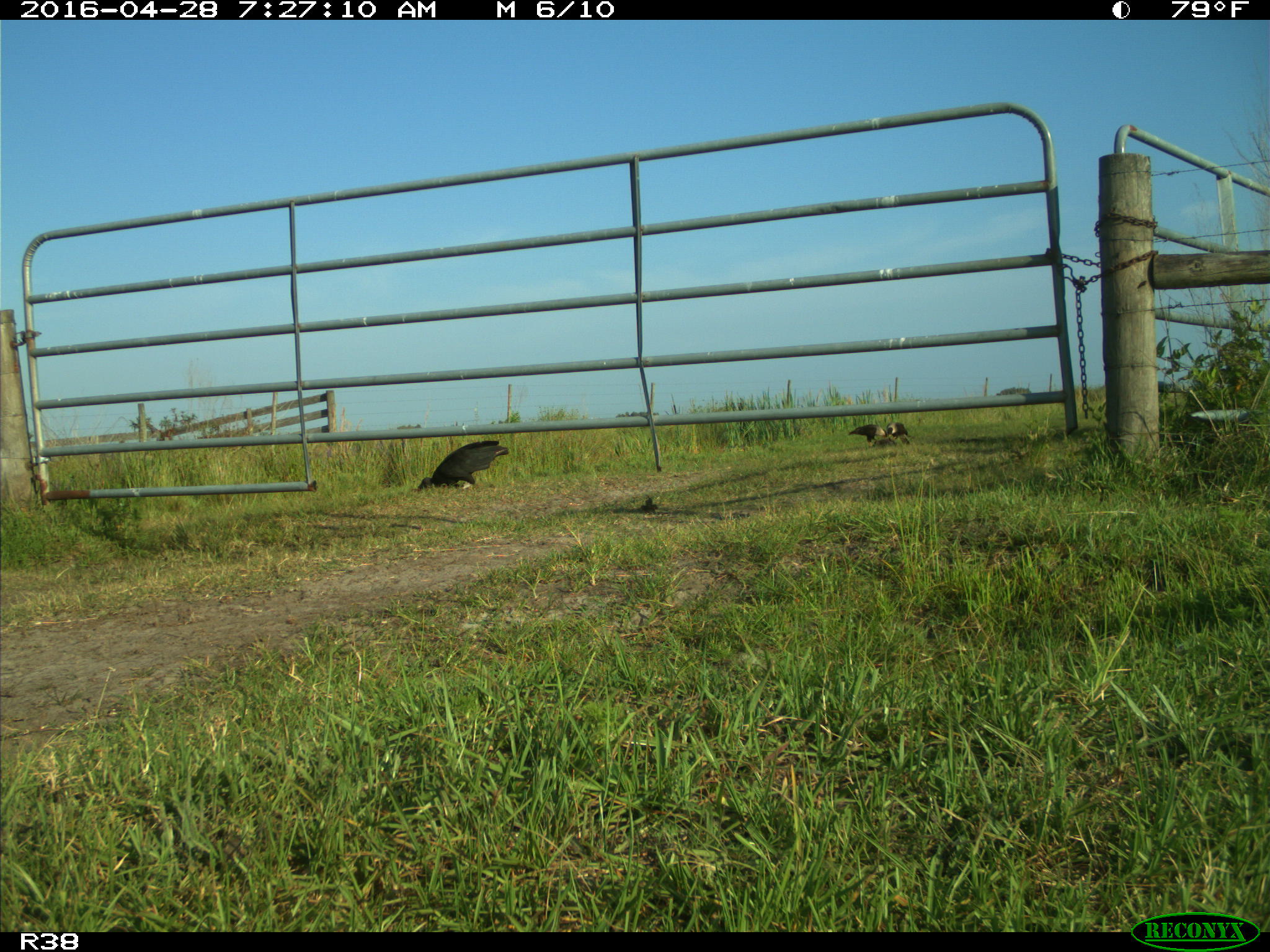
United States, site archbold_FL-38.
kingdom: Animalia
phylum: Chordata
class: Aves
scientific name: Aves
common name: birds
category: unidentified bird